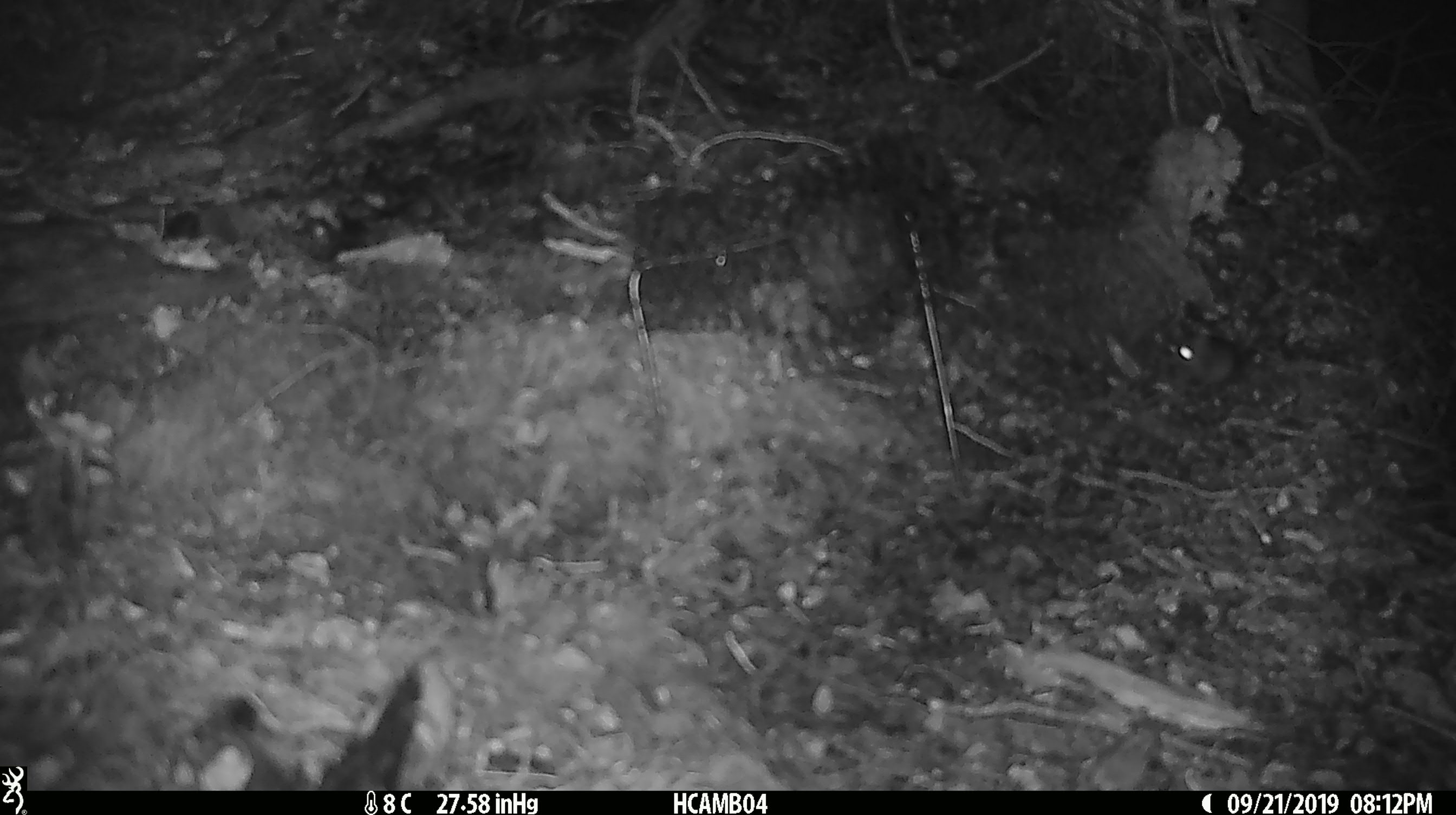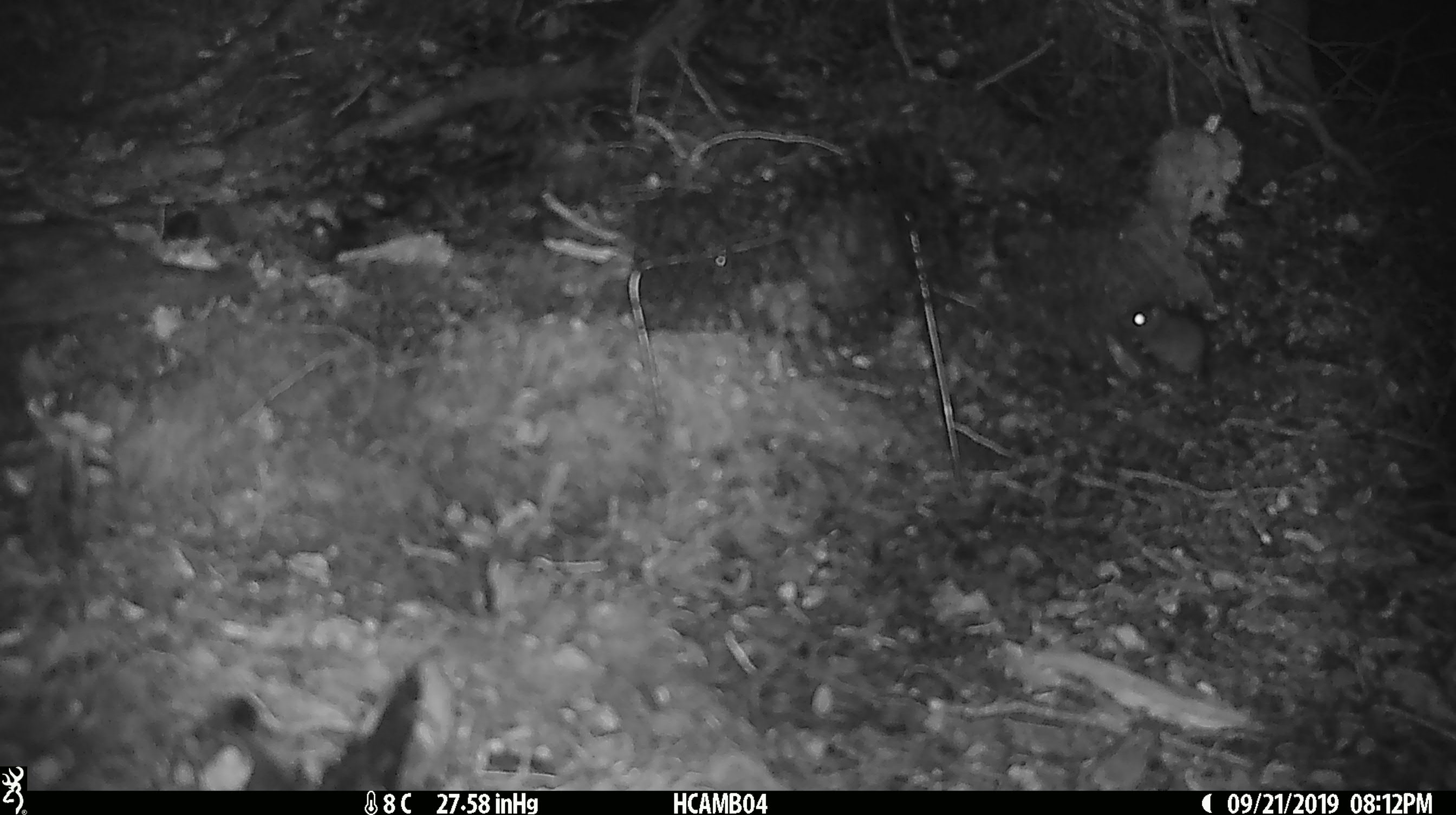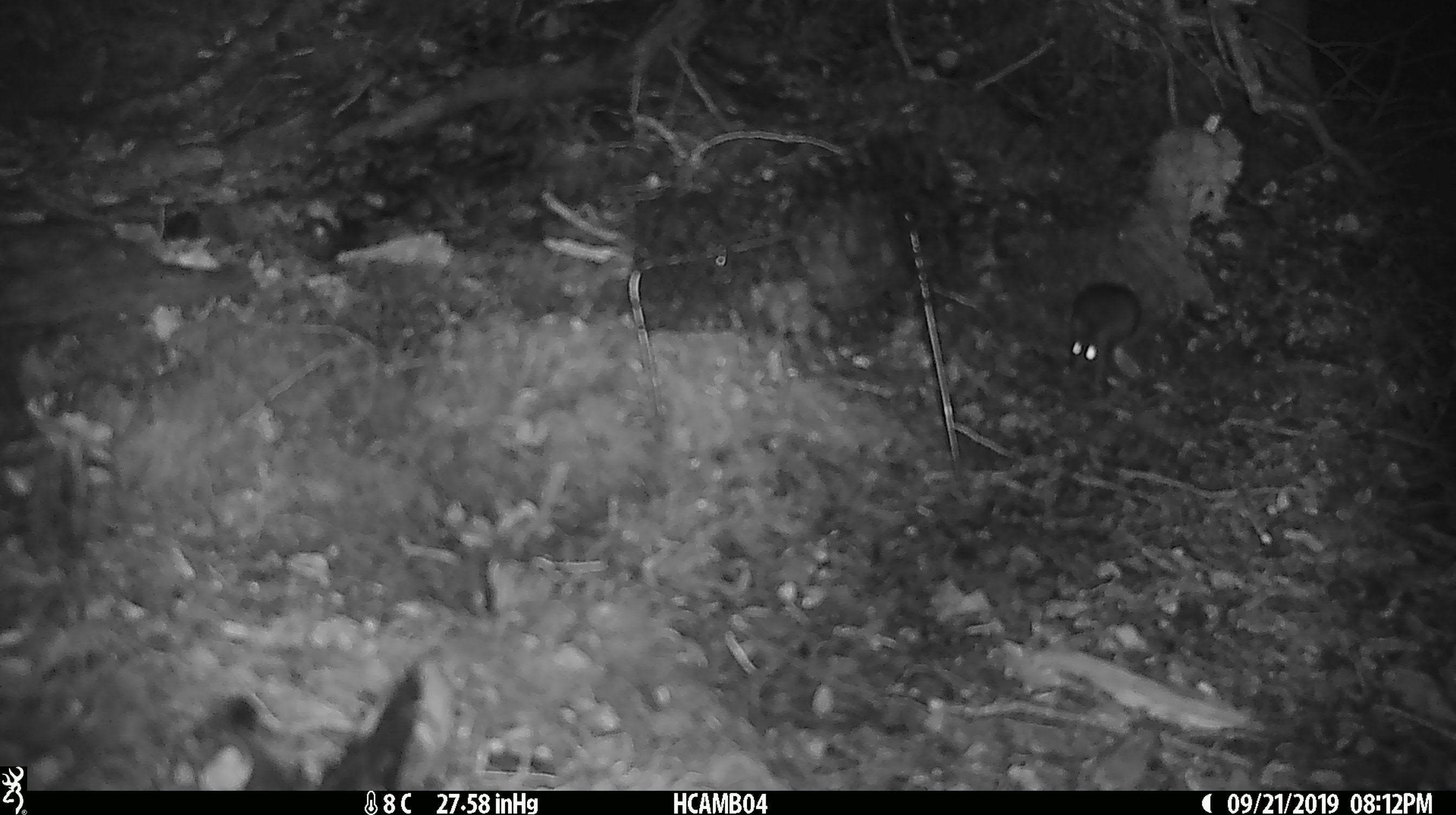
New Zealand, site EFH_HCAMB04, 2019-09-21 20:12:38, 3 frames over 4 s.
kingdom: Animalia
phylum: Chordata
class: Mammalia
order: Rodentia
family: Muridae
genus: Mus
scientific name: Mus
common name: mouse